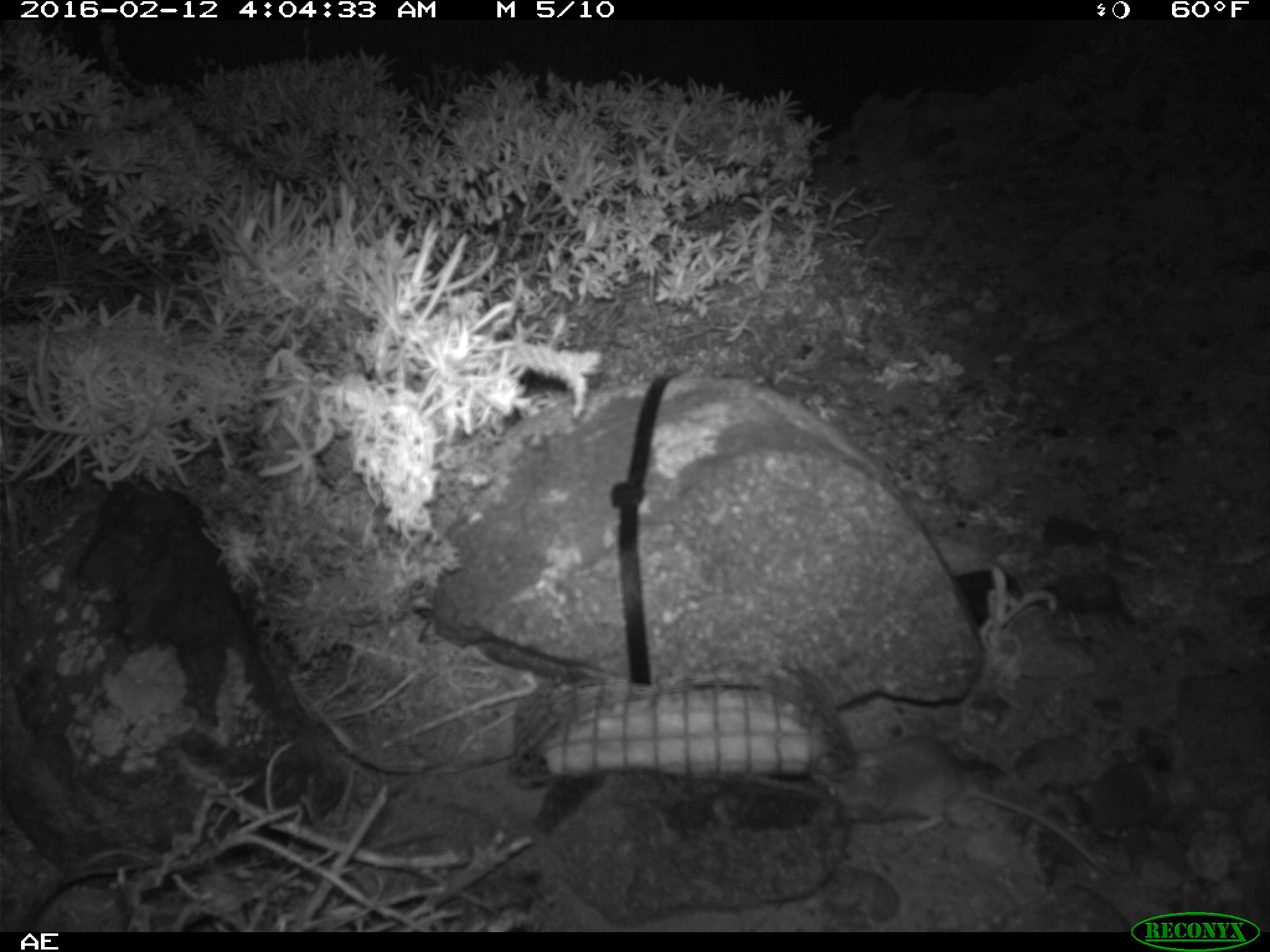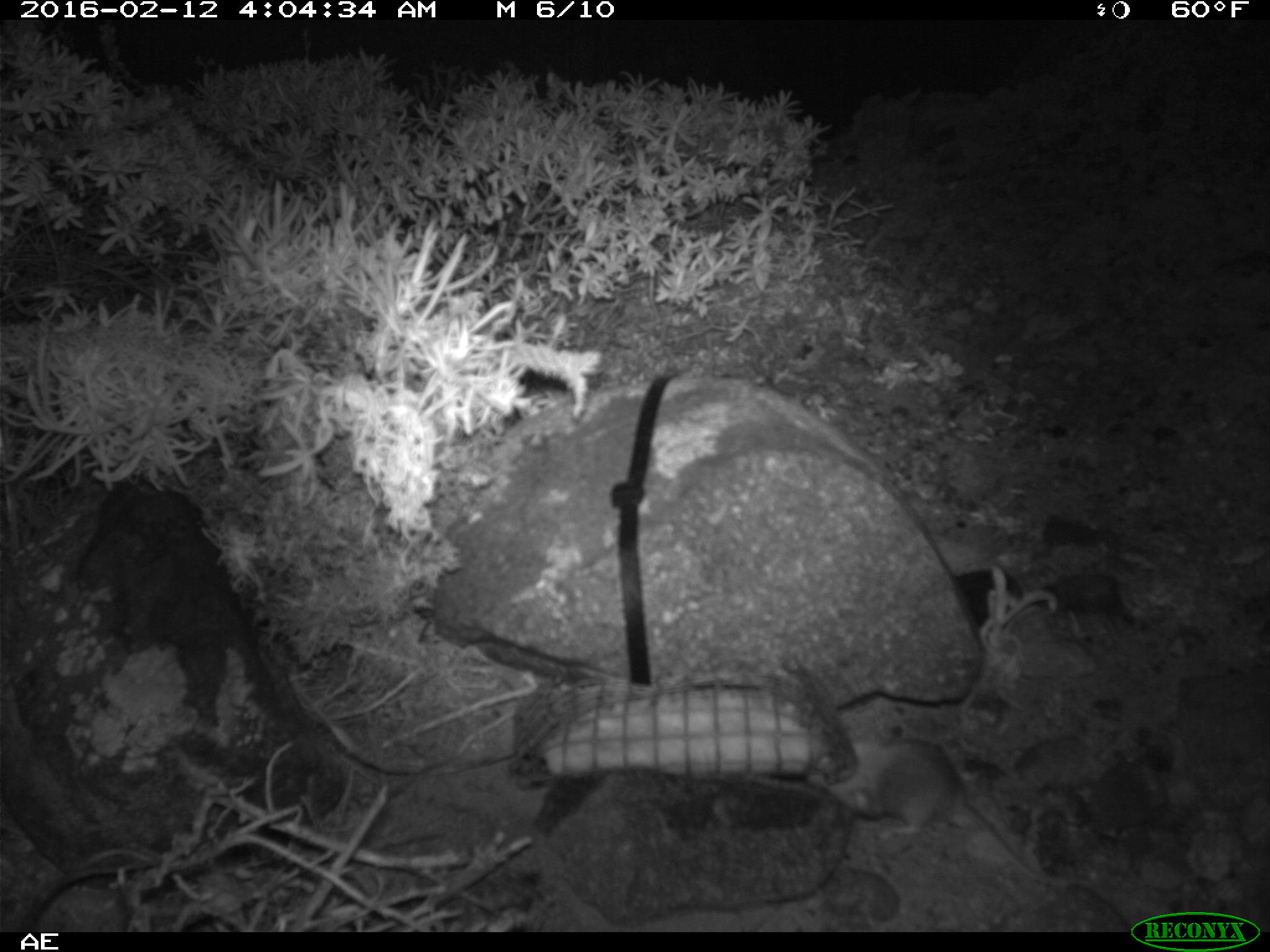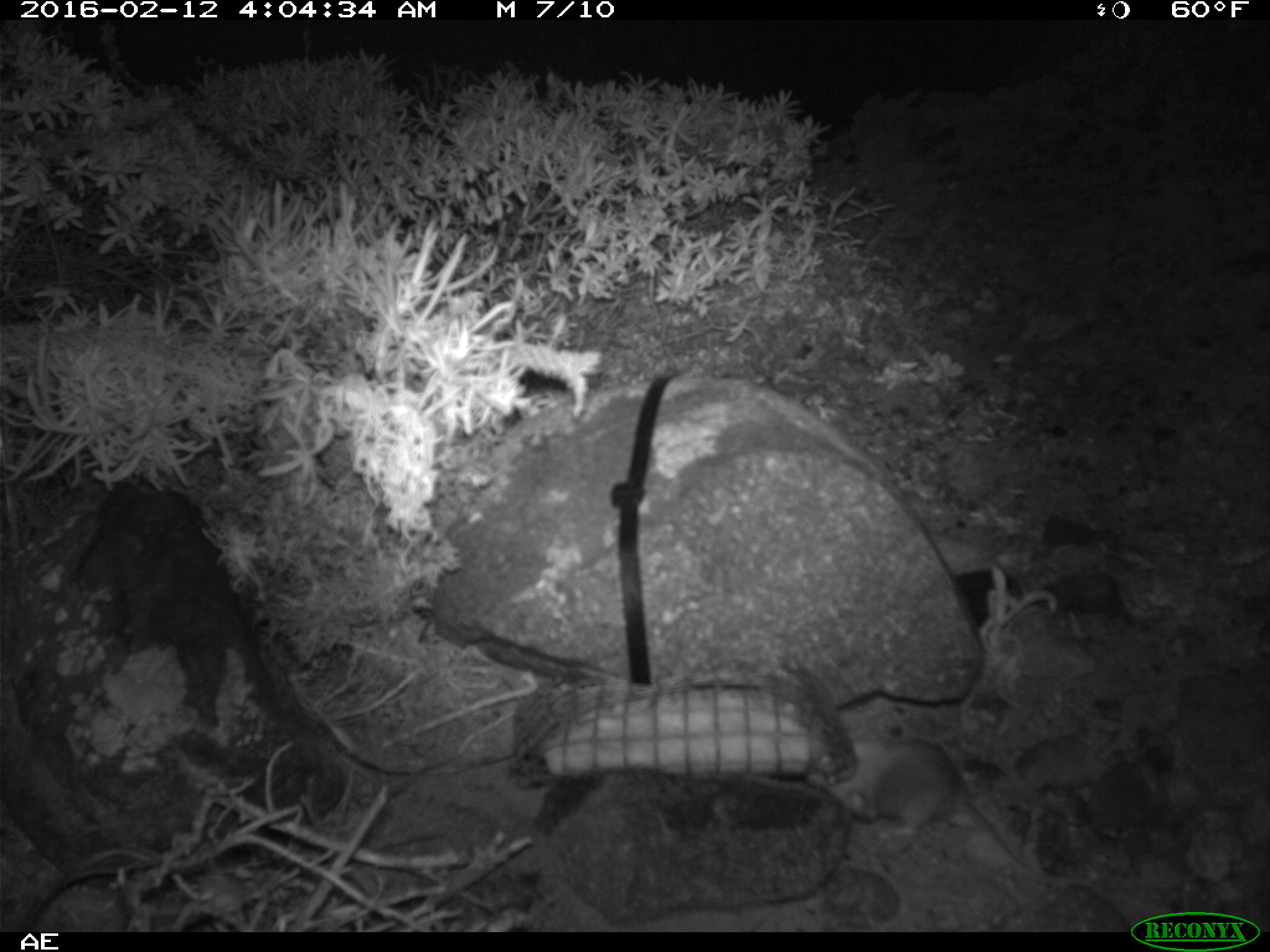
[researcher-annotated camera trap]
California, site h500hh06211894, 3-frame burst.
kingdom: Animalia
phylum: Chordata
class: Mammalia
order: Rodentia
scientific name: Rodentia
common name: rodent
Rodent (Rodentia).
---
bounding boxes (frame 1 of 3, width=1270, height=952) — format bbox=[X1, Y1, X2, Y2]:
rodent: bbox=[819, 738, 1111, 878]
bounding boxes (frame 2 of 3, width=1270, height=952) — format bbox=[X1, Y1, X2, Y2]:
rodent: bbox=[804, 736, 1065, 884]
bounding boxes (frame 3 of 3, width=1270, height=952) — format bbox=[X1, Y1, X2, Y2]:
rodent: bbox=[807, 739, 1039, 878]